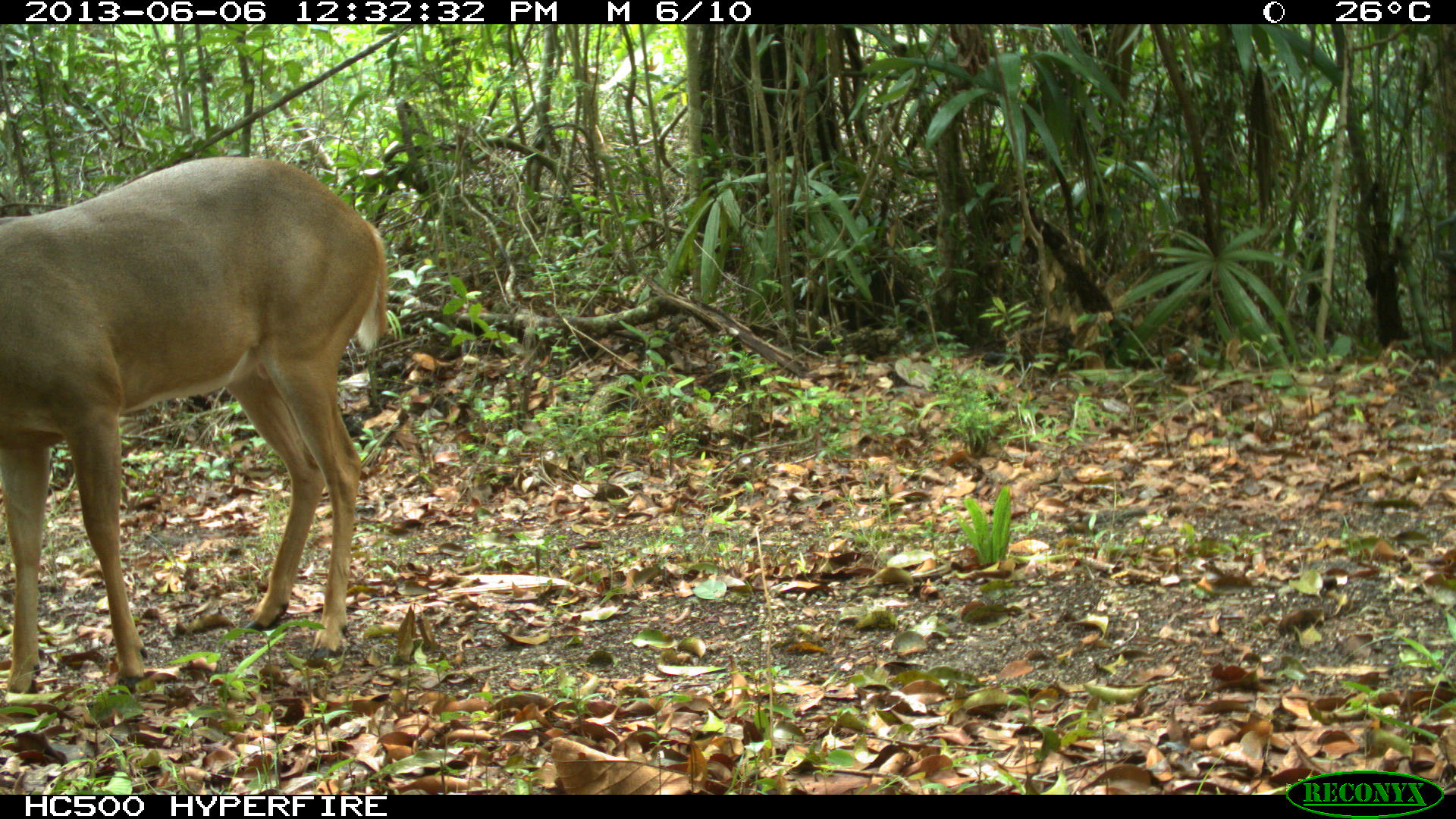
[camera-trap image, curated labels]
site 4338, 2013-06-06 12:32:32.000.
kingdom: Animalia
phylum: Chordata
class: Mammalia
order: Artiodactyla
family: Cervidae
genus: Odocoileus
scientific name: Odocoileus virginianus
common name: white-tailed deer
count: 1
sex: male